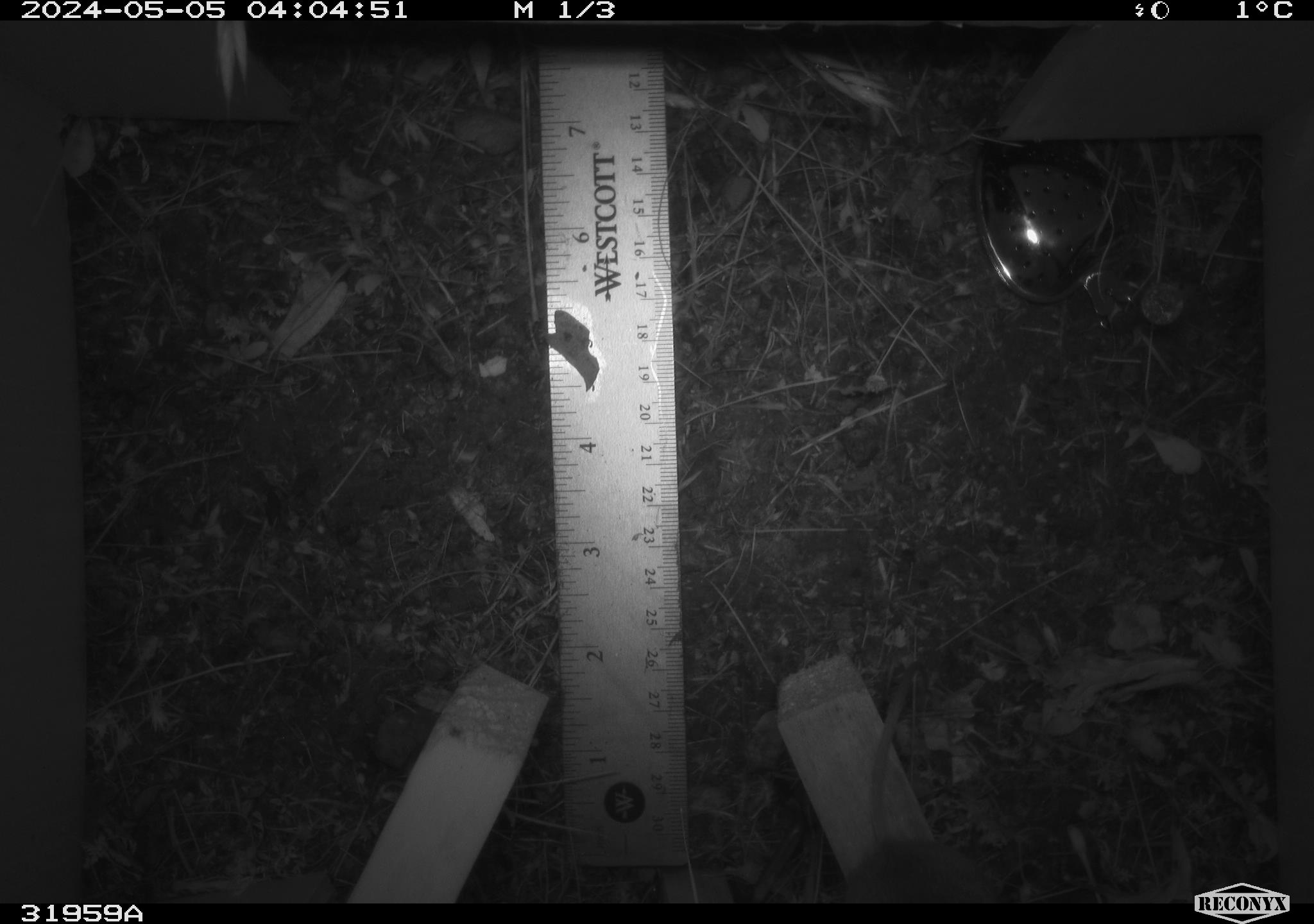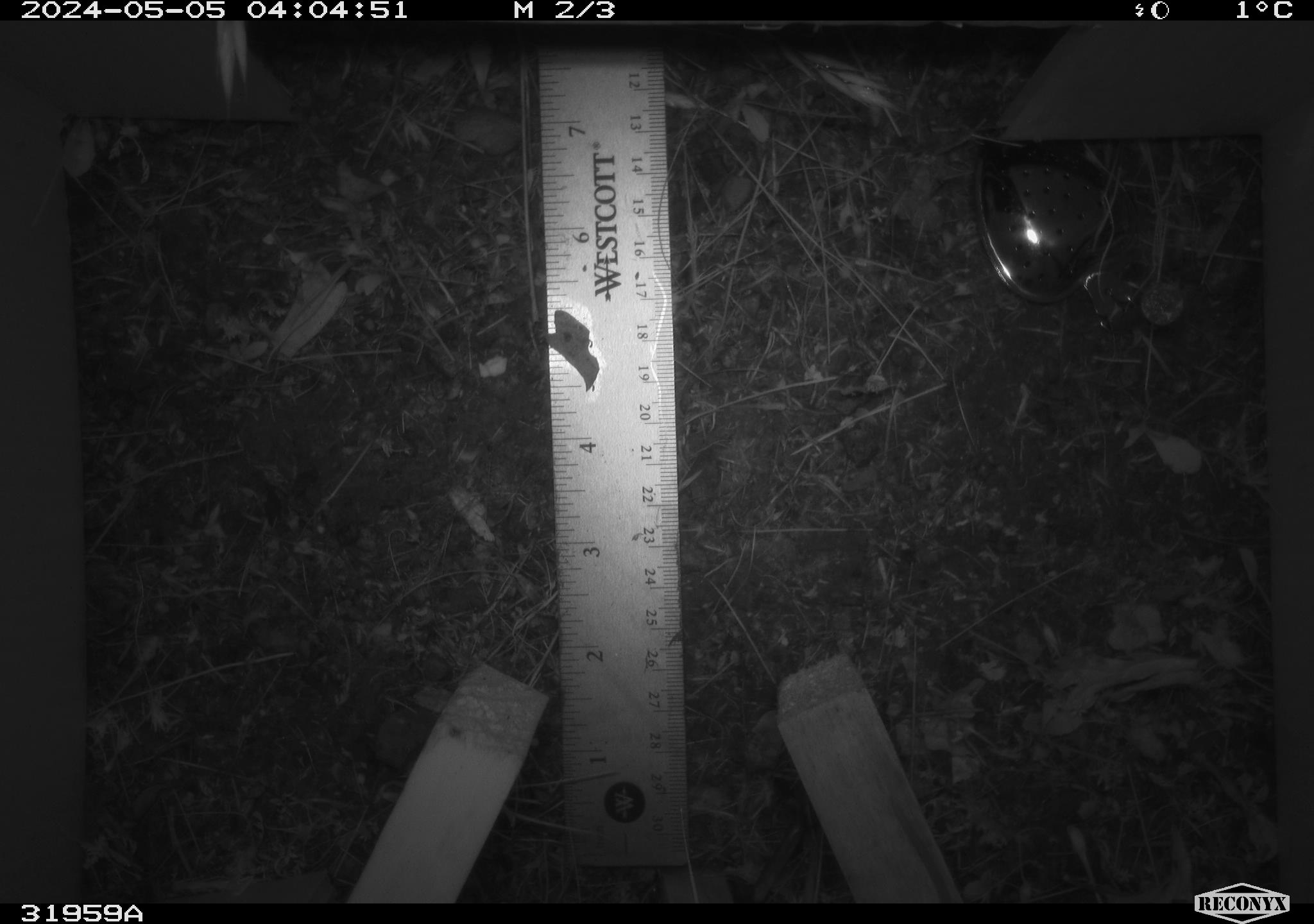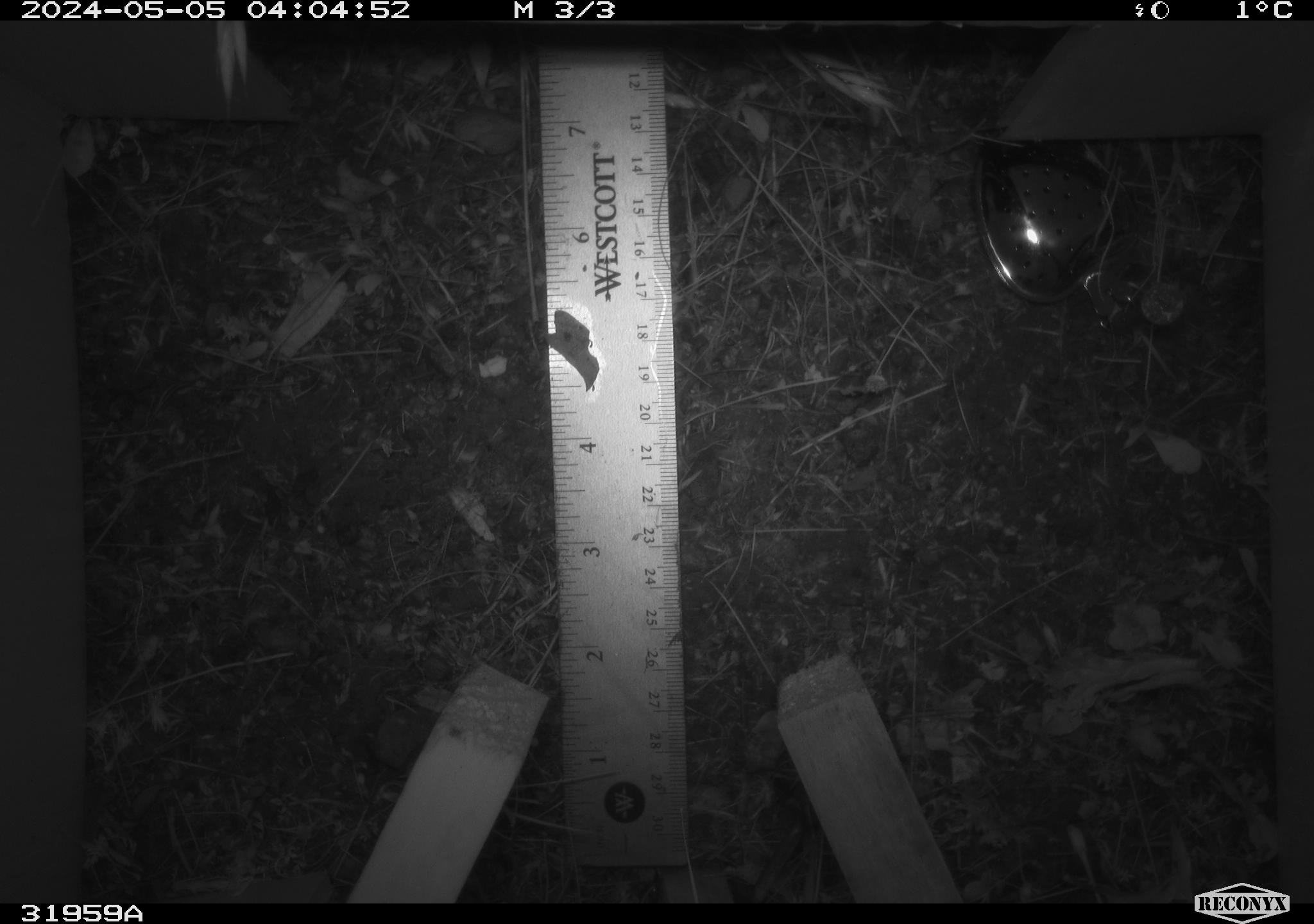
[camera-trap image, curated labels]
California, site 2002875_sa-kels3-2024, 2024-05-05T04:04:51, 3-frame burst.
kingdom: Animalia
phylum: Chordata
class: Mammalia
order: Rodentia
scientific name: Rodentia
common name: mouse species